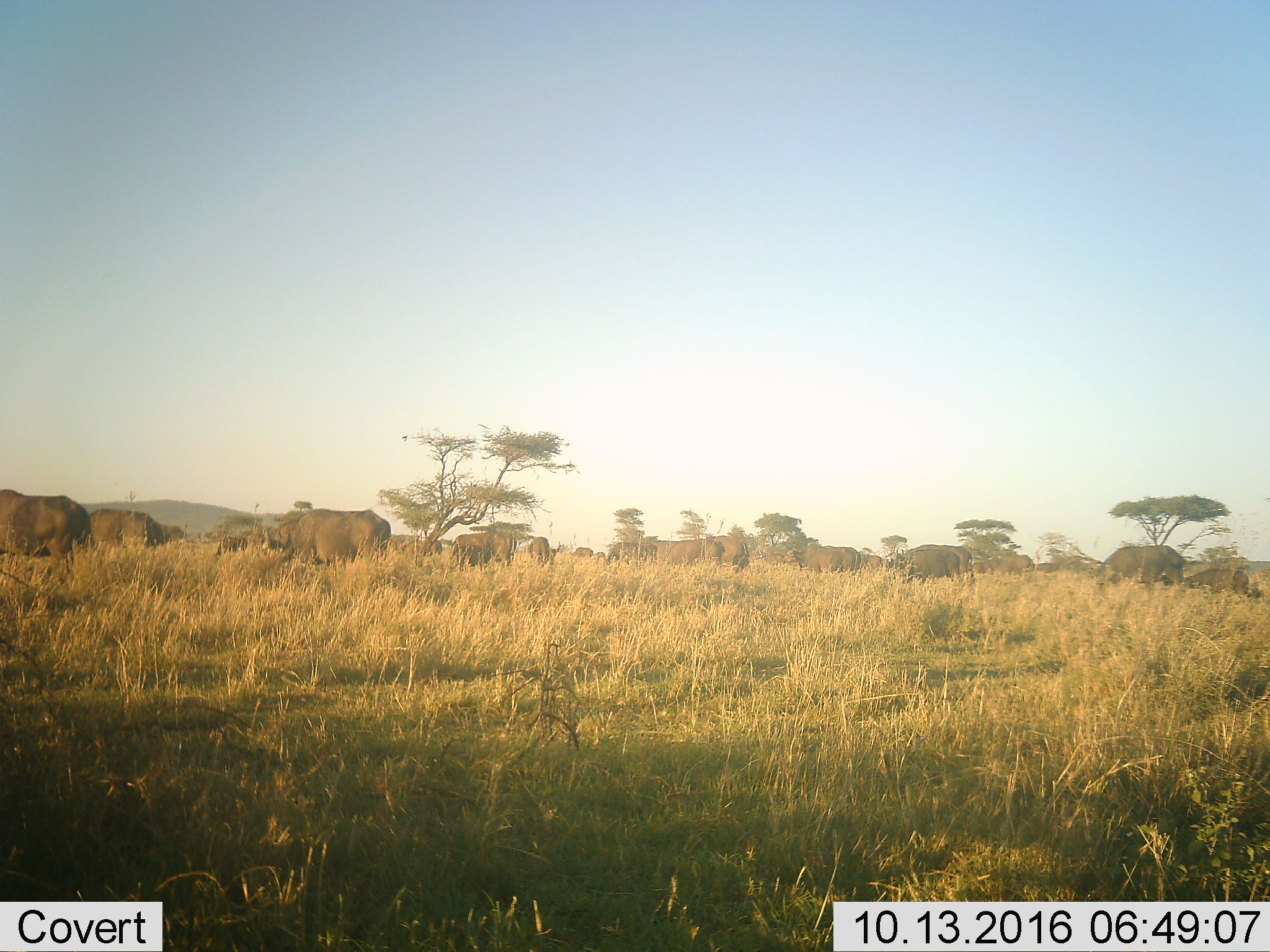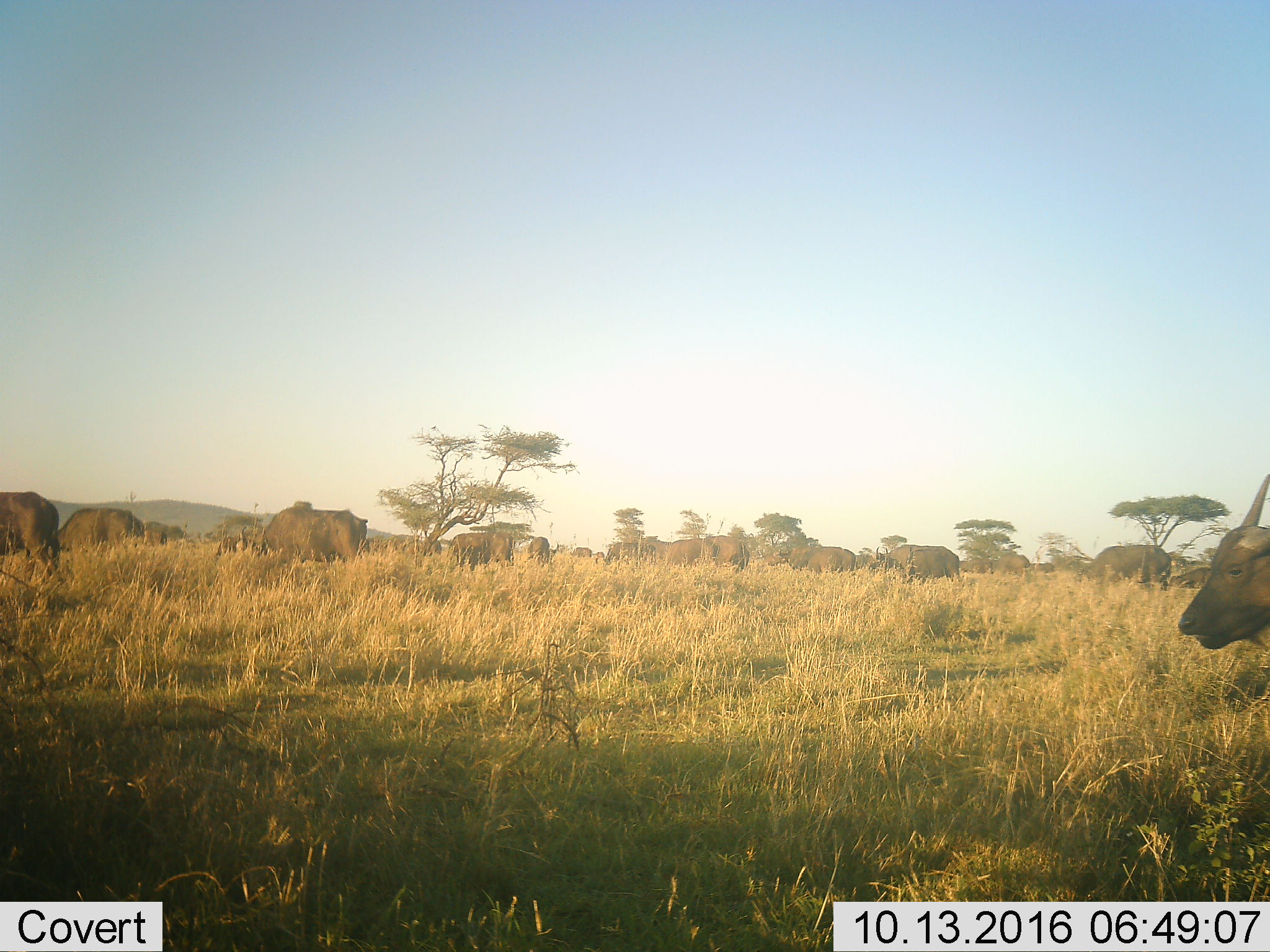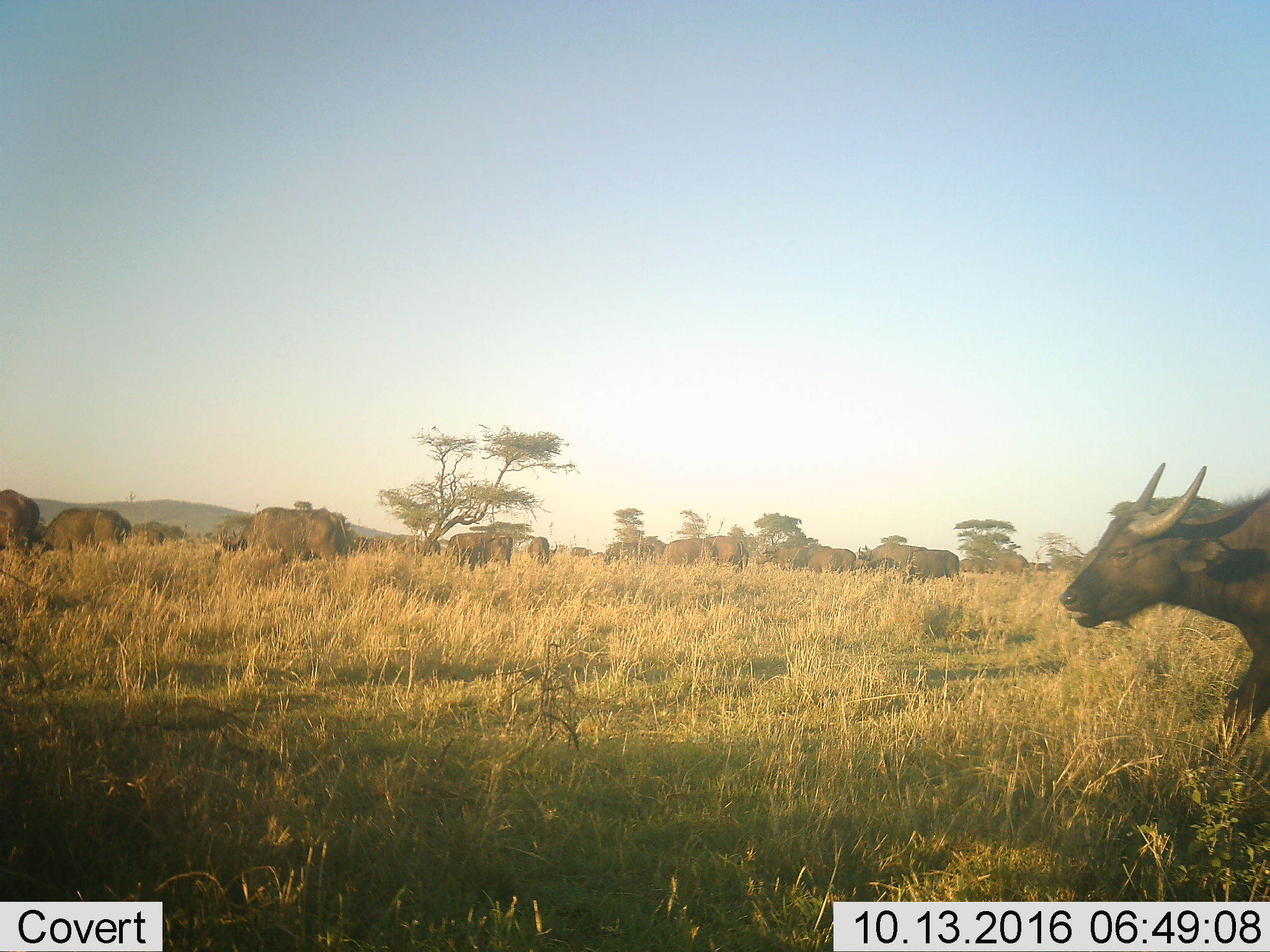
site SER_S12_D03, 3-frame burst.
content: unidentified animal